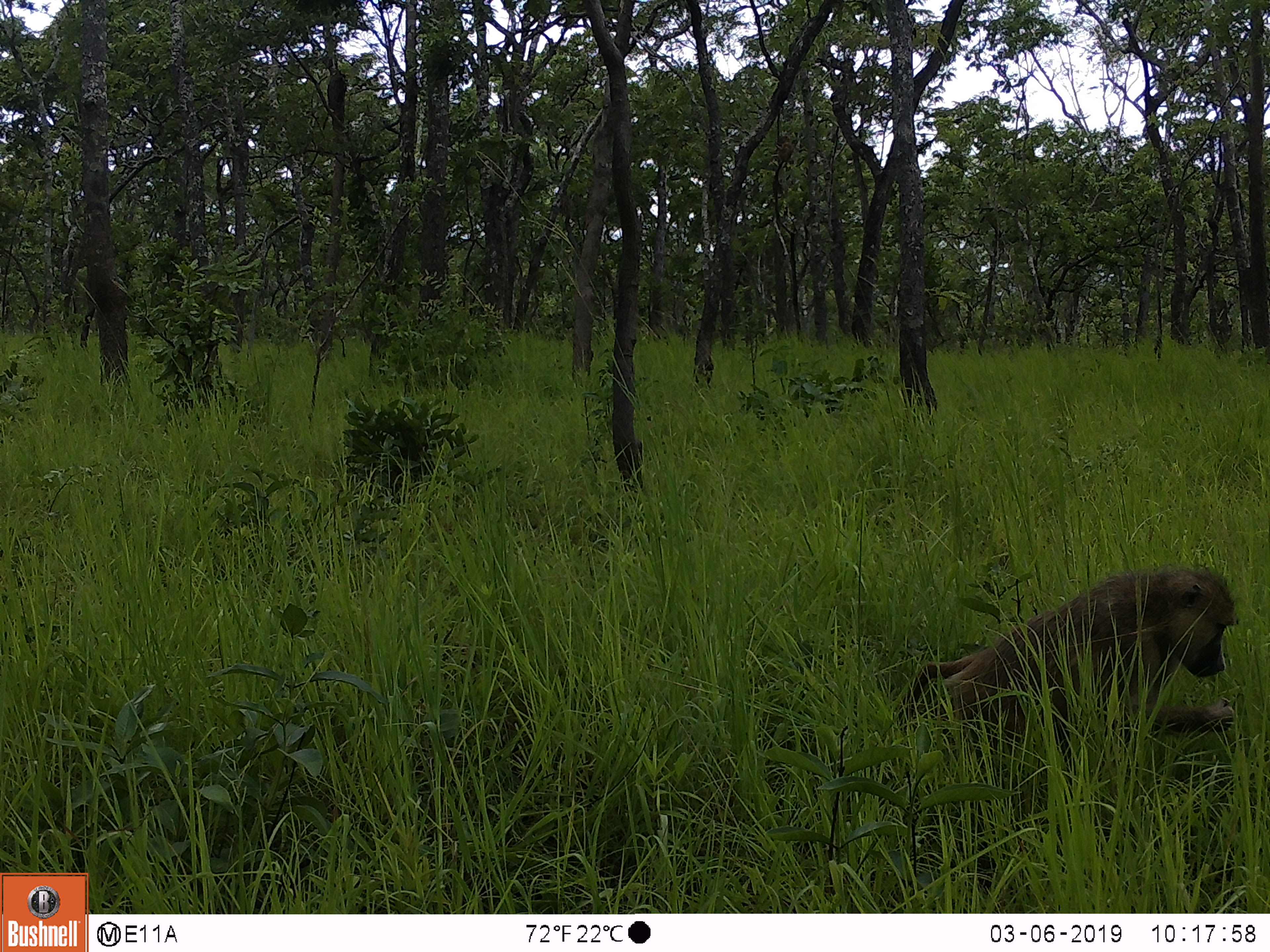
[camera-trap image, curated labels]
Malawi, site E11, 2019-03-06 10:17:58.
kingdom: Animalia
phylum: Chordata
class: Mammalia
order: Primates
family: Cercopithecidae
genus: Papio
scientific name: Papio cynocephalus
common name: yellow baboon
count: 1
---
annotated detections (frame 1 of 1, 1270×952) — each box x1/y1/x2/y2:
yellow baboon: 892/556/1261/745